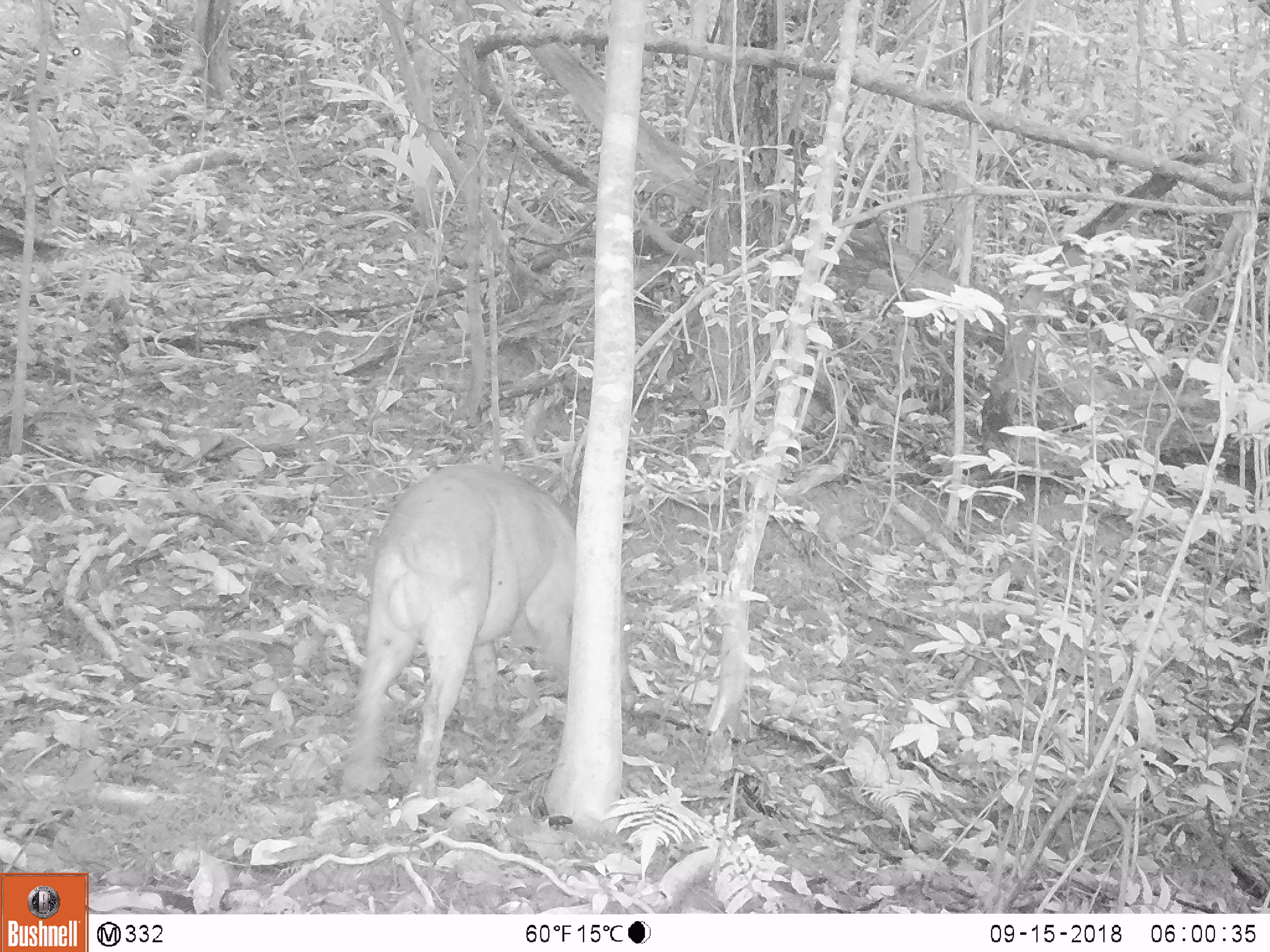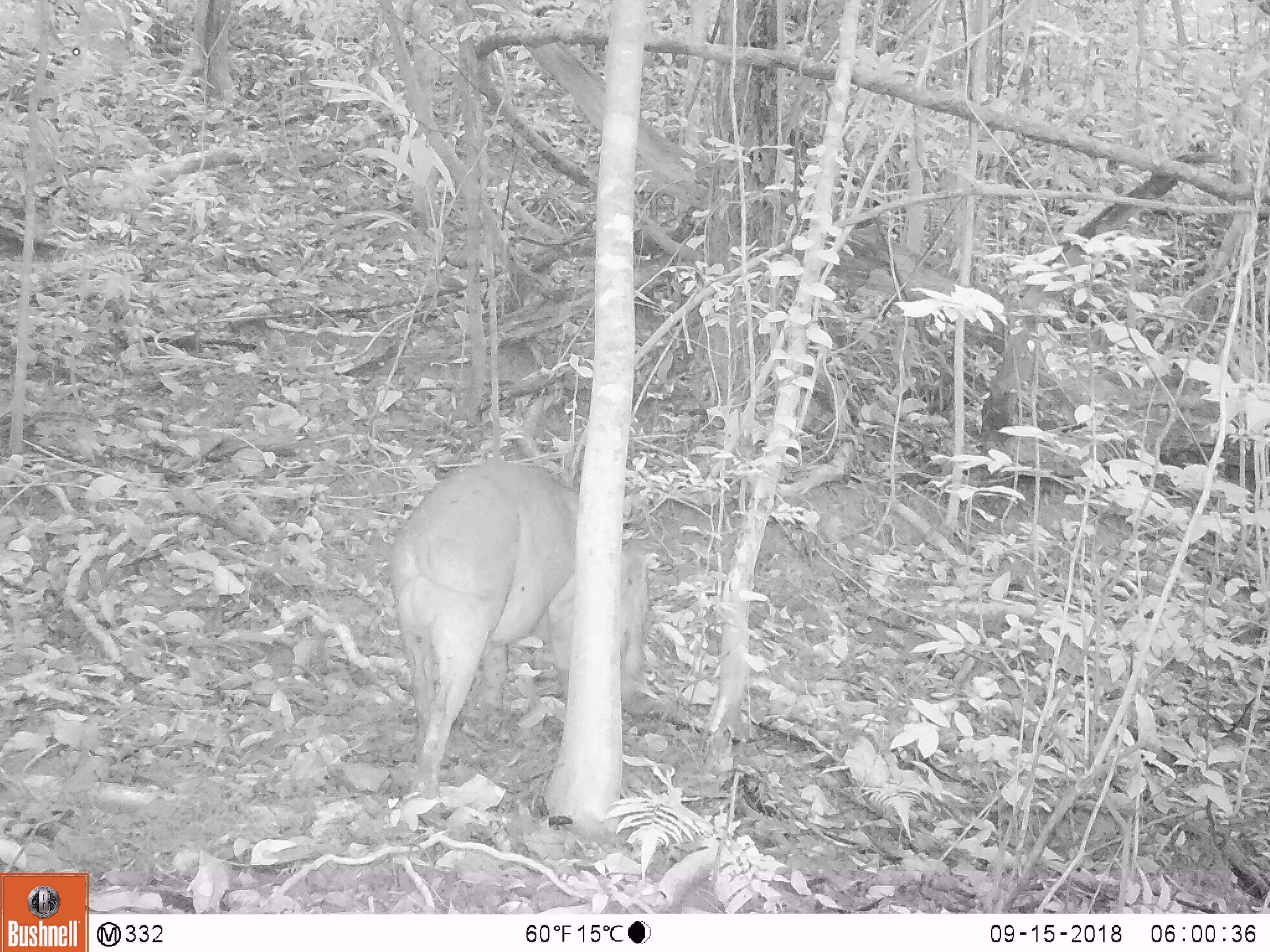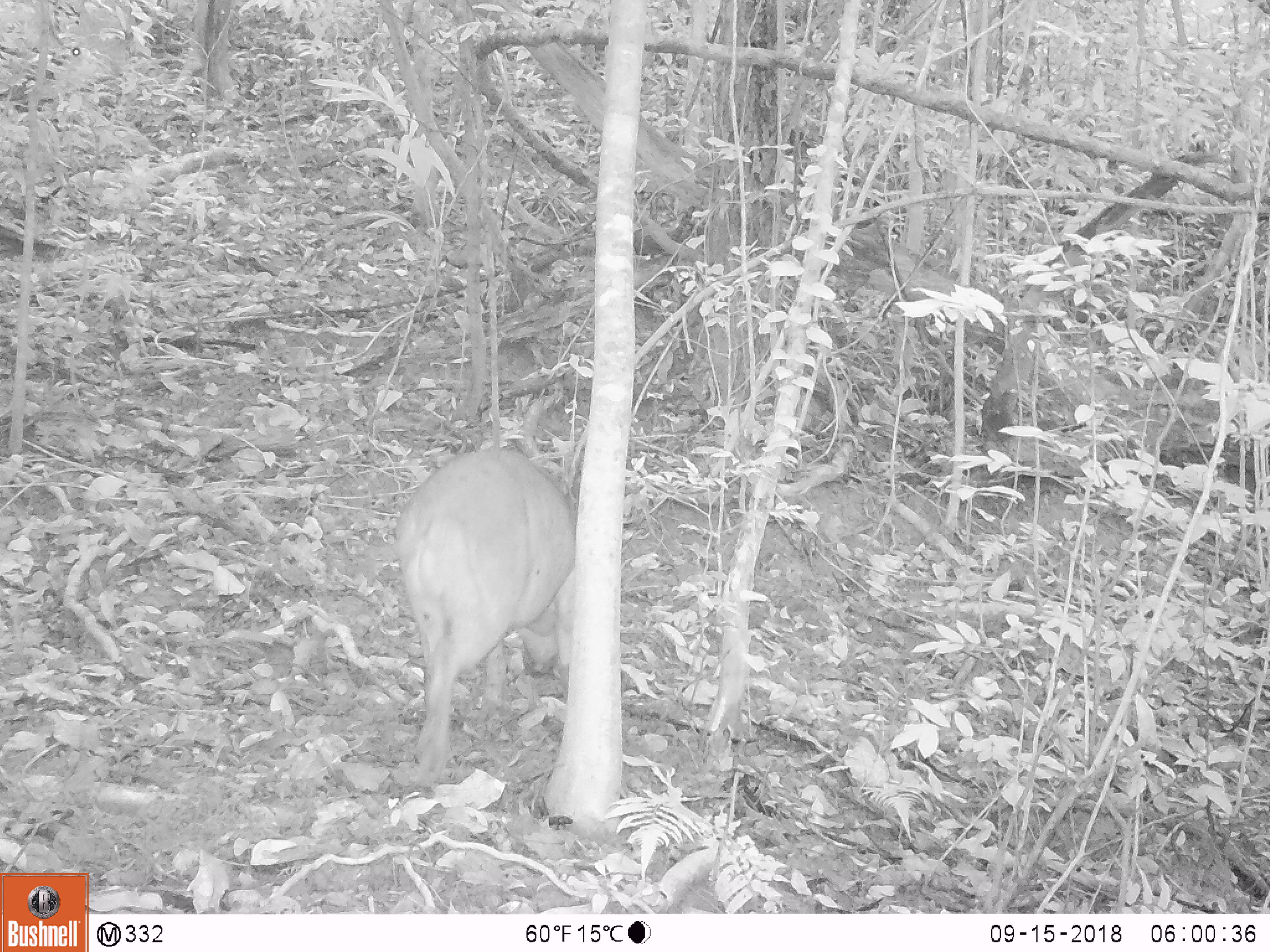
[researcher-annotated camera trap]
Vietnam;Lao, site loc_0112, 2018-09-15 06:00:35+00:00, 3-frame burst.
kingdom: Animalia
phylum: Chordata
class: Mammalia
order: Artiodactyla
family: Suidae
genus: Sus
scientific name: Sus scrofa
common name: eurasian wild pig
Eurasian wild pig (Sus scrofa). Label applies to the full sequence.